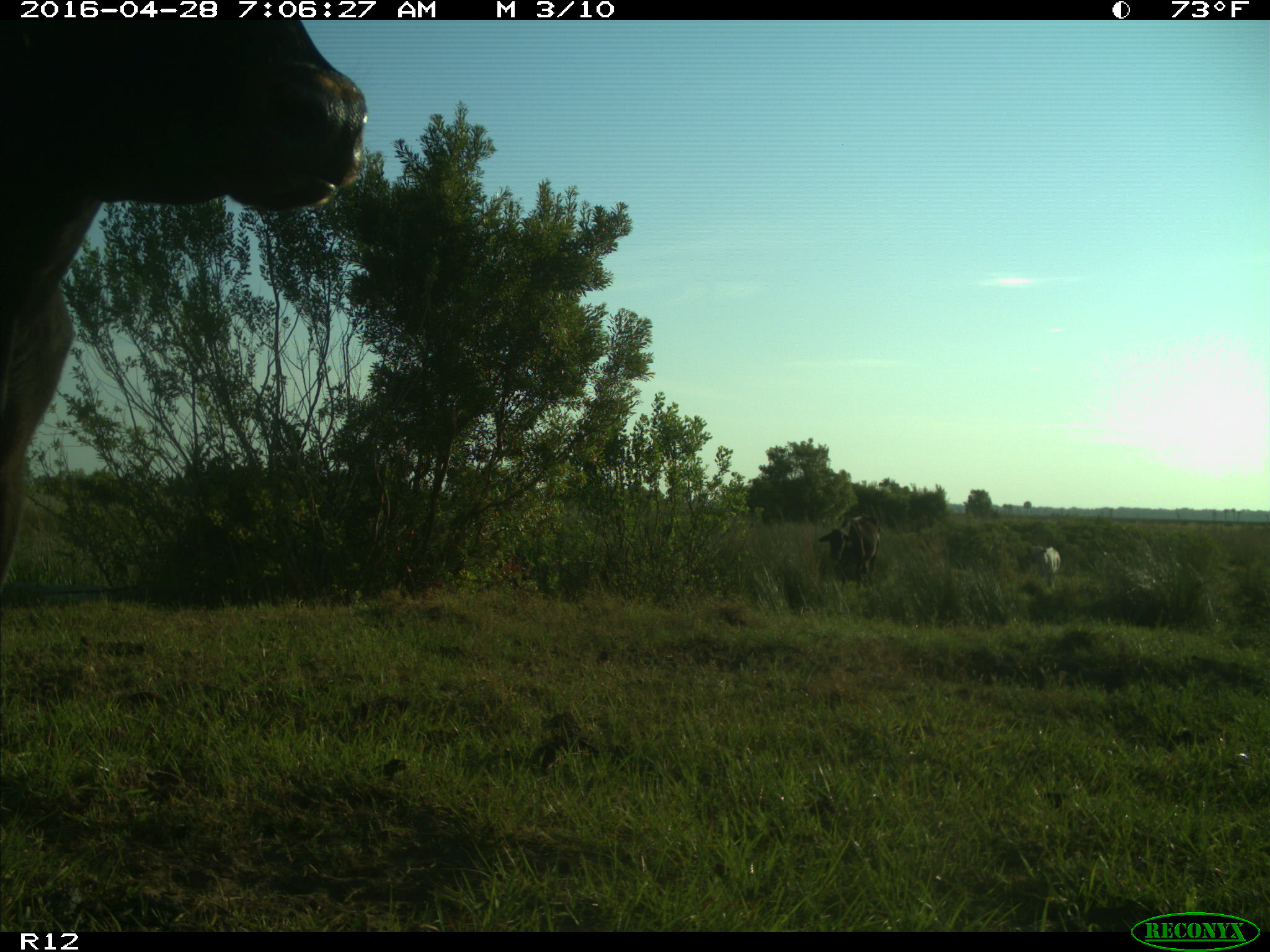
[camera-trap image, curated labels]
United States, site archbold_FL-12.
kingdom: Animalia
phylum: Chordata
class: Mammalia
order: Artiodactyla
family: Bovidae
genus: Bos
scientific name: Bos taurus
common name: domestic cow